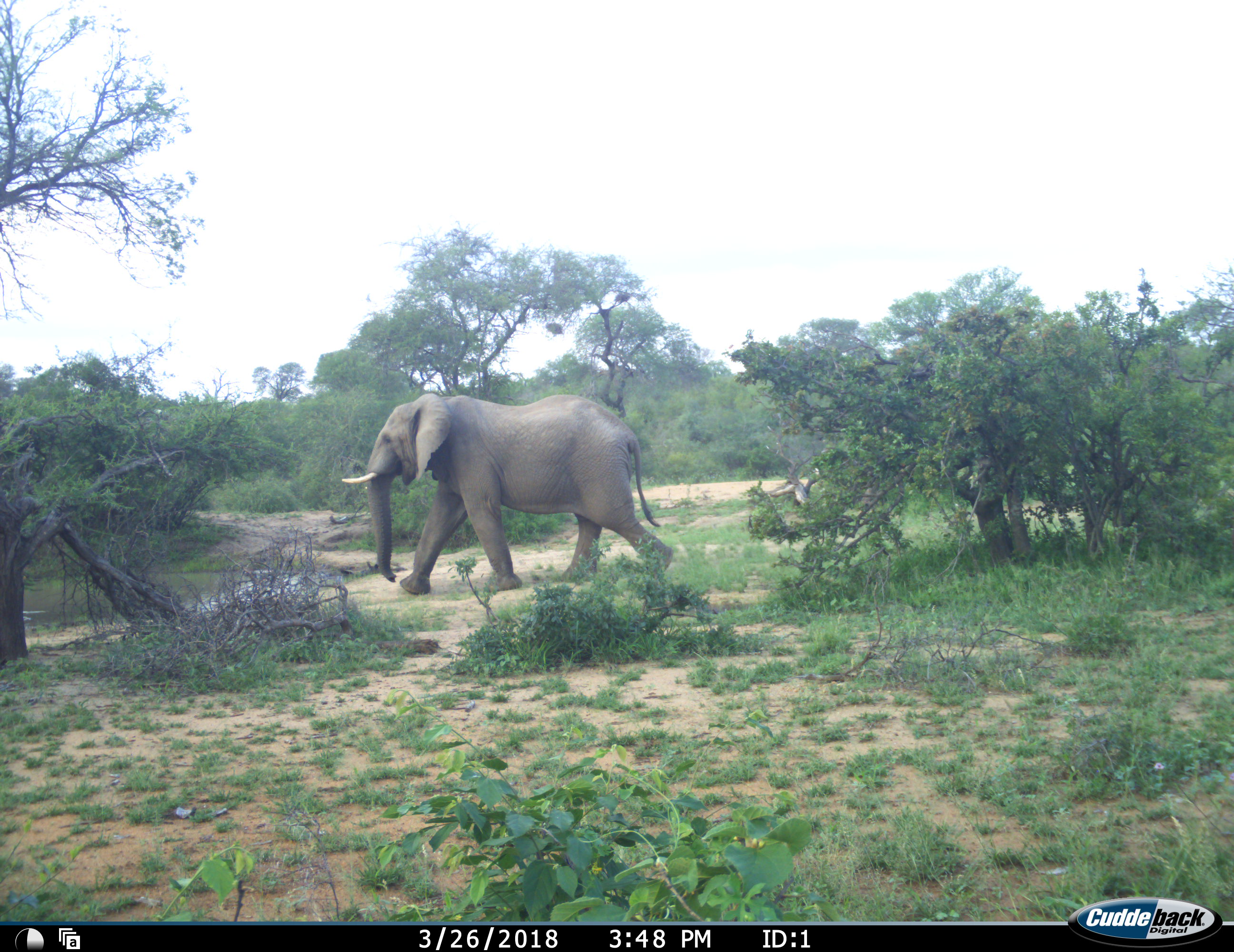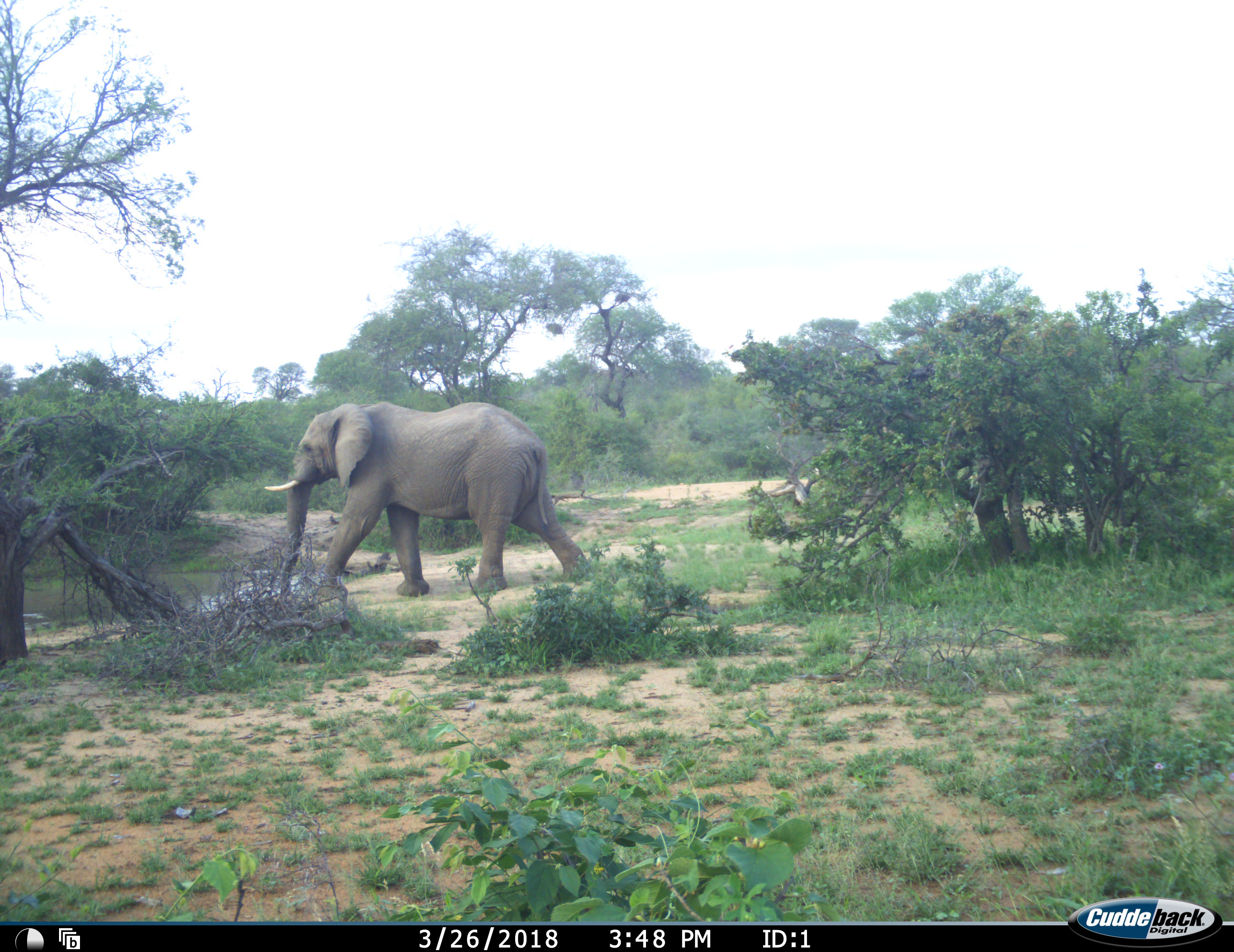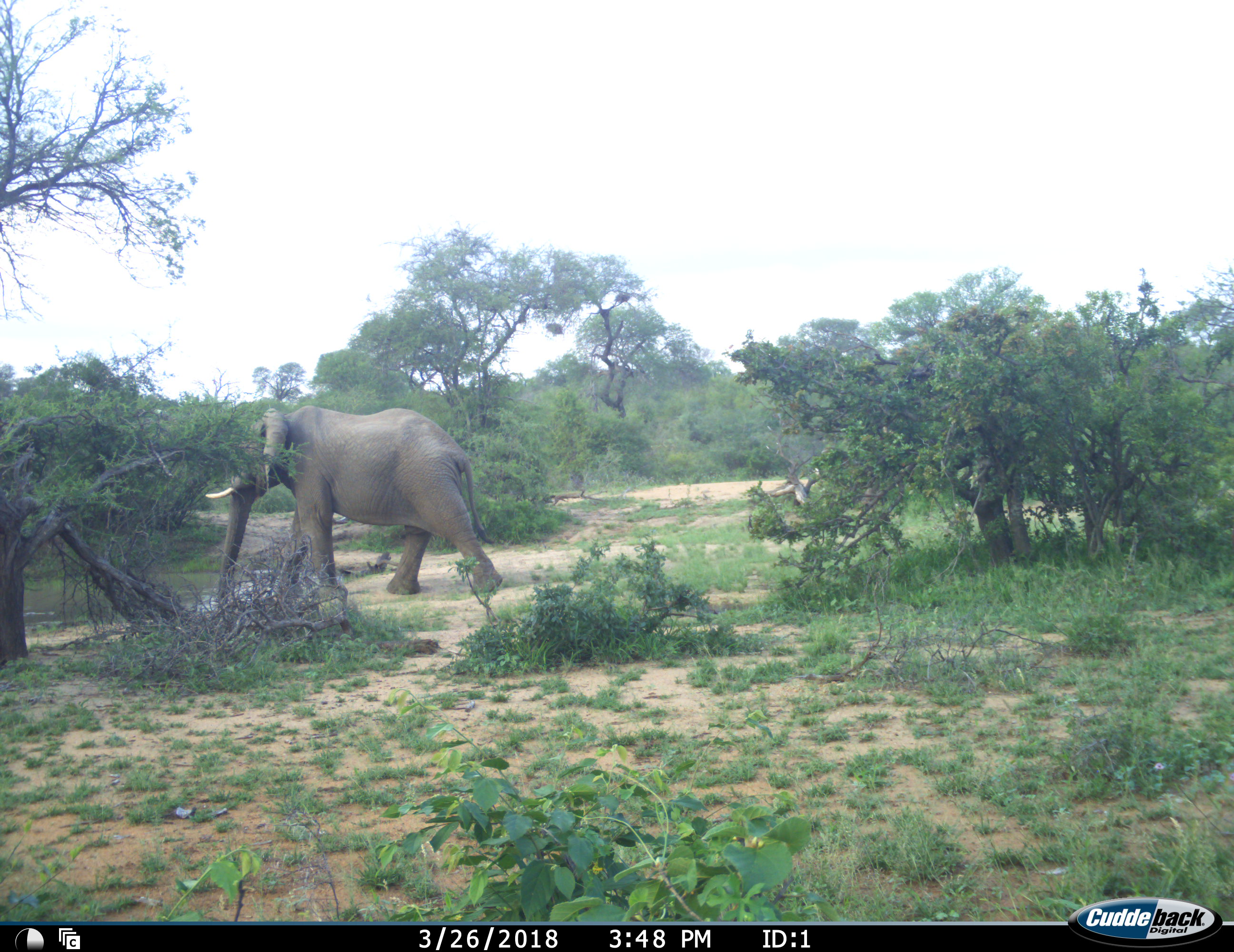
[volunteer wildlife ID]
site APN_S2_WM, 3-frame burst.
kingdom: Animalia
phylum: Chordata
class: Mammalia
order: Proboscidea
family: Elephantidae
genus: Loxodonta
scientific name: Loxodonta africana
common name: african bush elephant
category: elephant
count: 1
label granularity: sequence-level